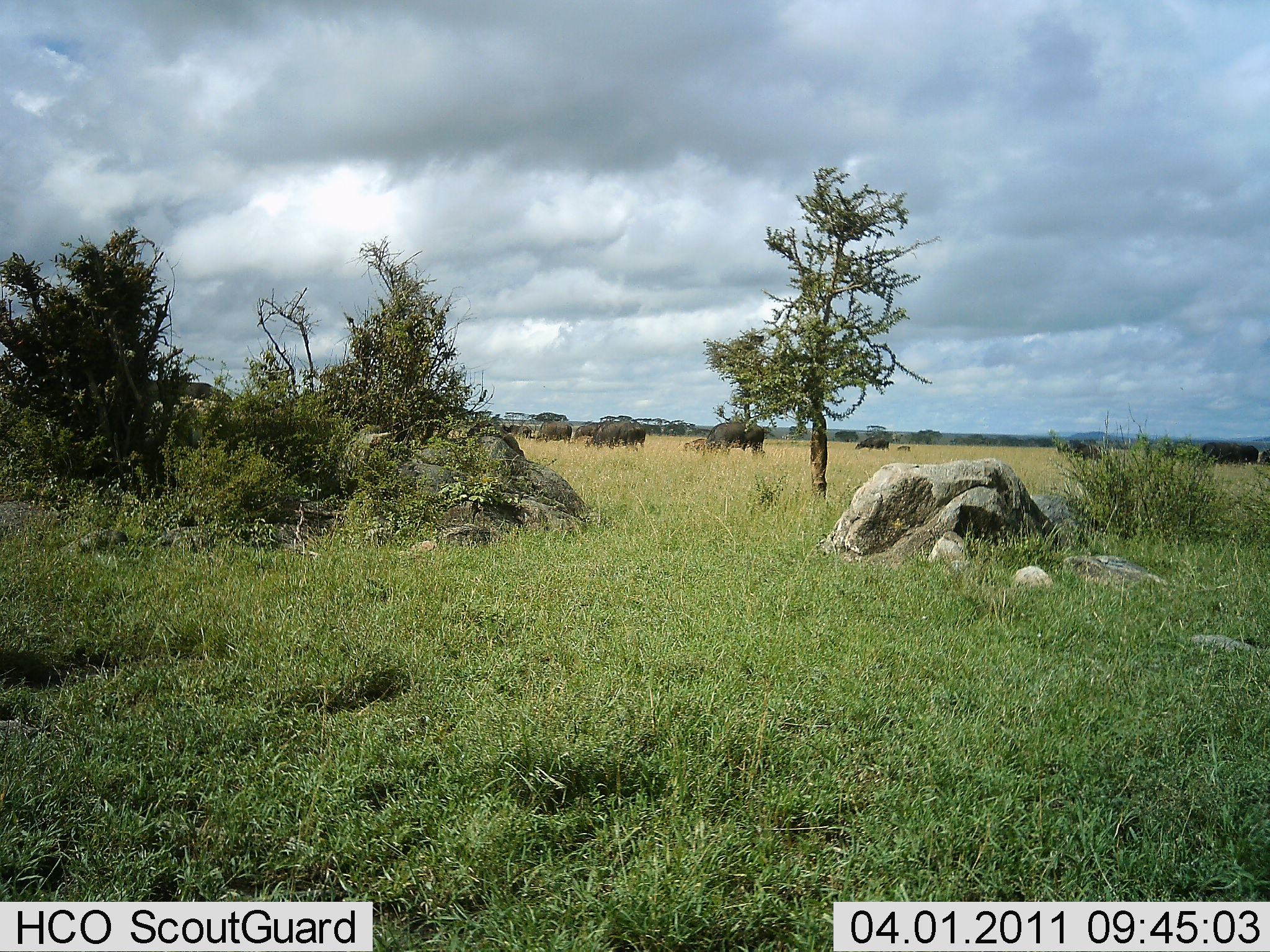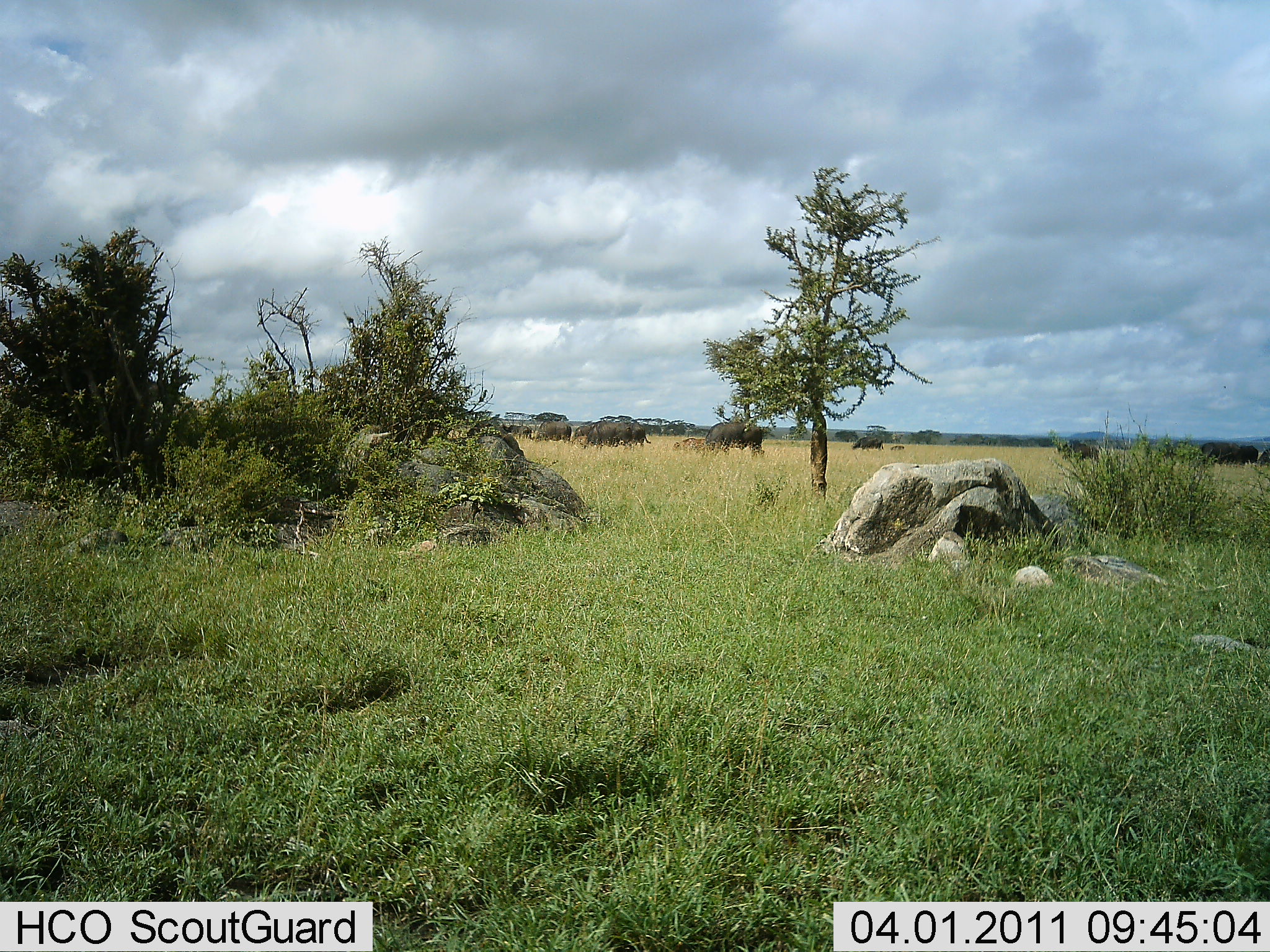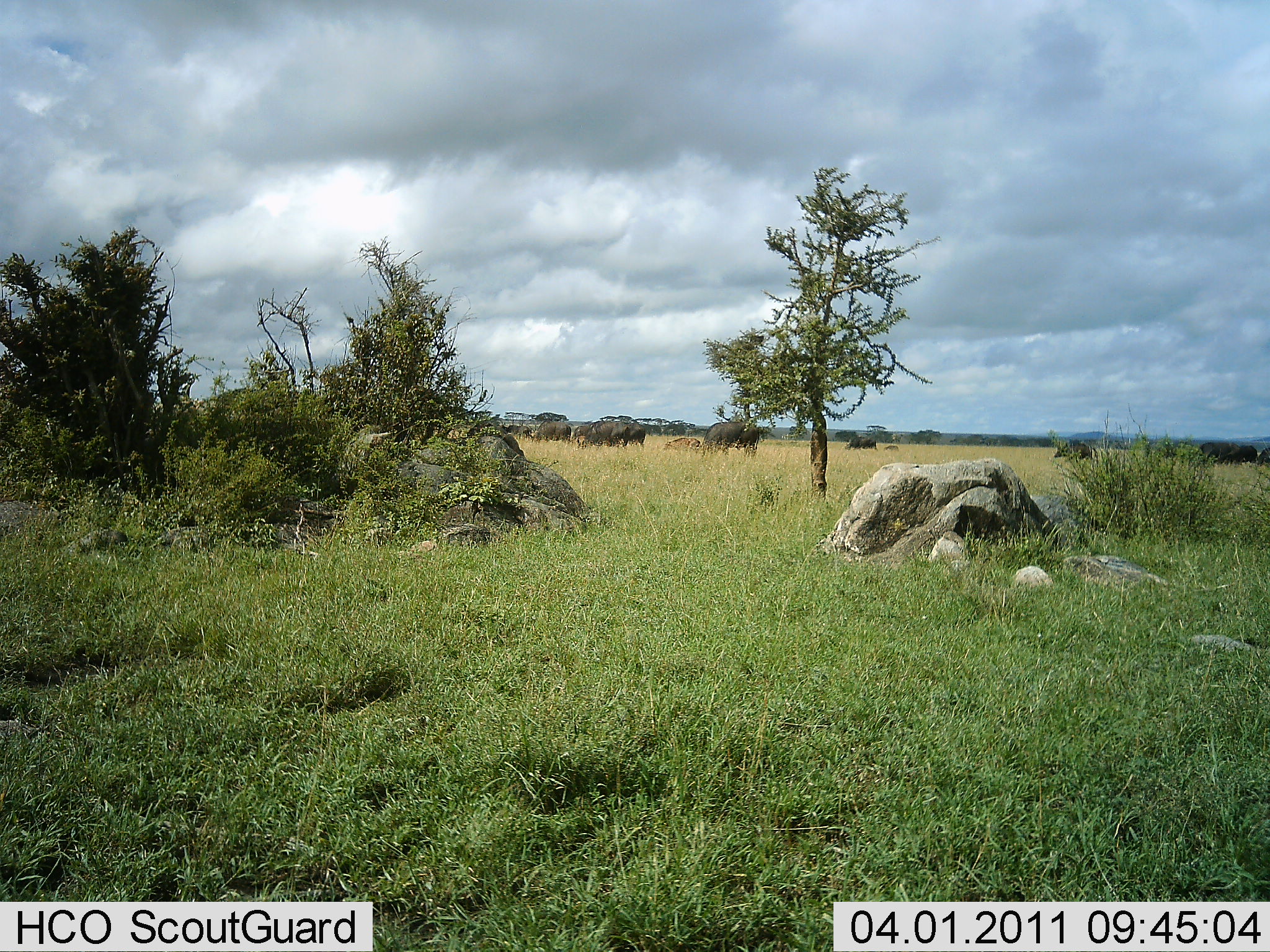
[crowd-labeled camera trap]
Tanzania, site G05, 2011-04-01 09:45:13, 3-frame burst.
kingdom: Animalia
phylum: Chordata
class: Mammalia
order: Artiodactyla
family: Bovidae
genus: Connochaetes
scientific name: Connochaetes taurinus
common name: blue wildebeest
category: wildebeest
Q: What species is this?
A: Wildebeest (blue wildebeest) (Connochaetes taurinus).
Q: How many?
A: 11-50.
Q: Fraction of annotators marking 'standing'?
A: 17%.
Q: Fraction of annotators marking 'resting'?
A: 0%.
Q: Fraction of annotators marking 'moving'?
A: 33%.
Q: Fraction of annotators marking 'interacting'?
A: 0%.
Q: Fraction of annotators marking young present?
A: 17%.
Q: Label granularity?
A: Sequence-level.